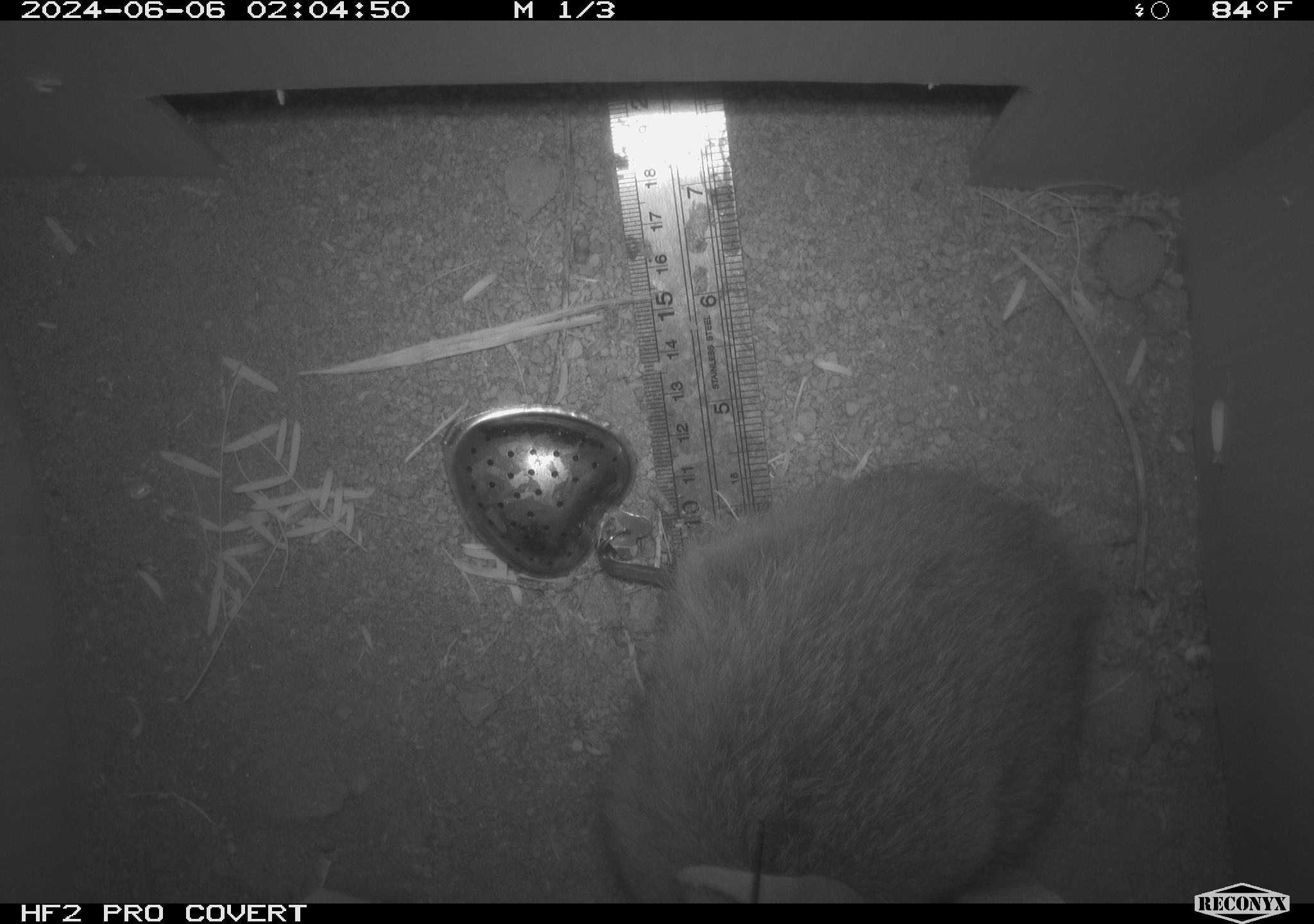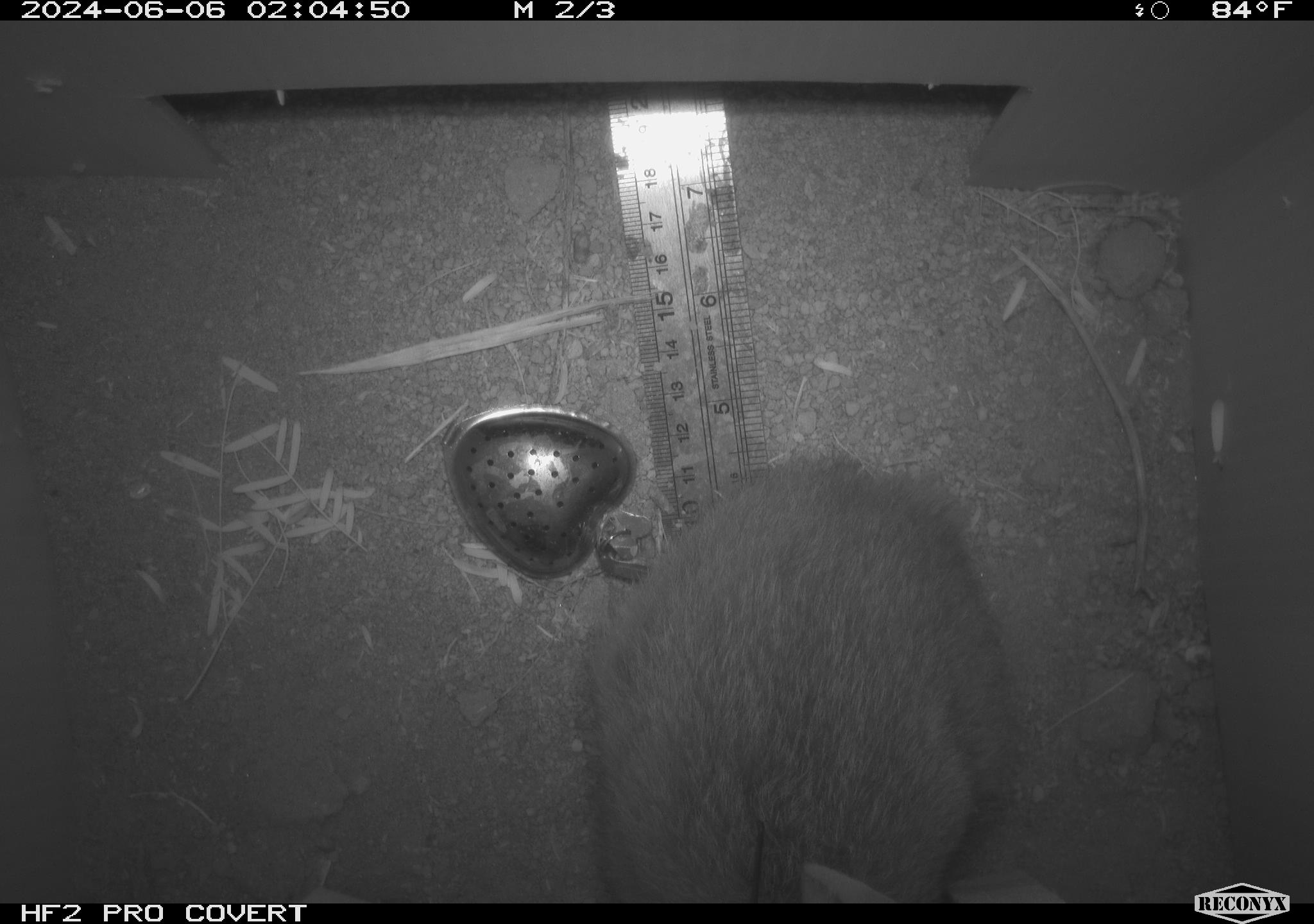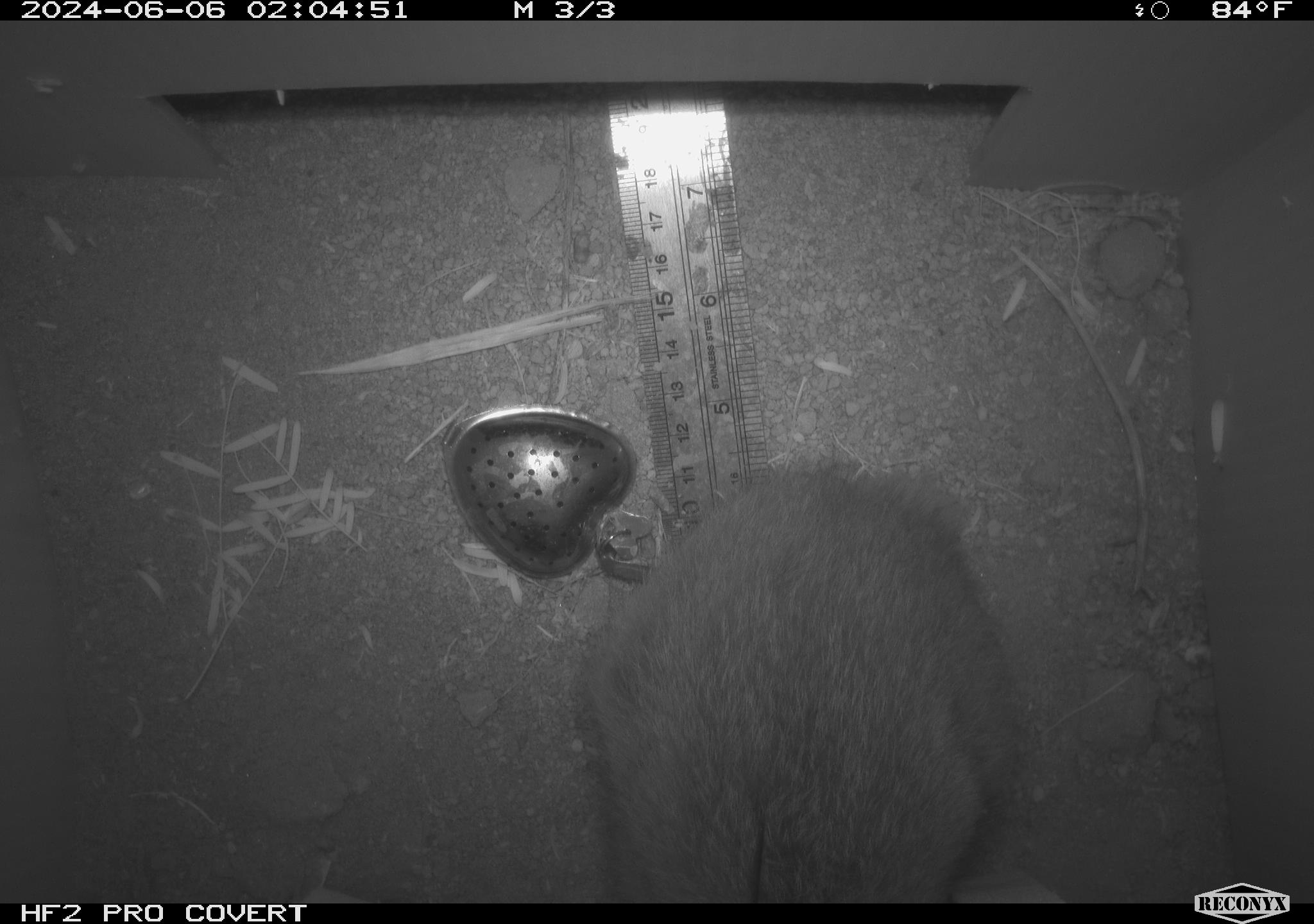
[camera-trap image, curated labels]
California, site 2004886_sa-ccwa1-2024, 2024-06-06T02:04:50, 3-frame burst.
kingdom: Animalia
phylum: Chordata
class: Mammalia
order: Lagomorpha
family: Leporidae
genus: Sylvilagus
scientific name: Sylvilagus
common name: cottontail rabbits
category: sylvilagus species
Sylvilagus species (cottontail rabbits) (Sylvilagus).